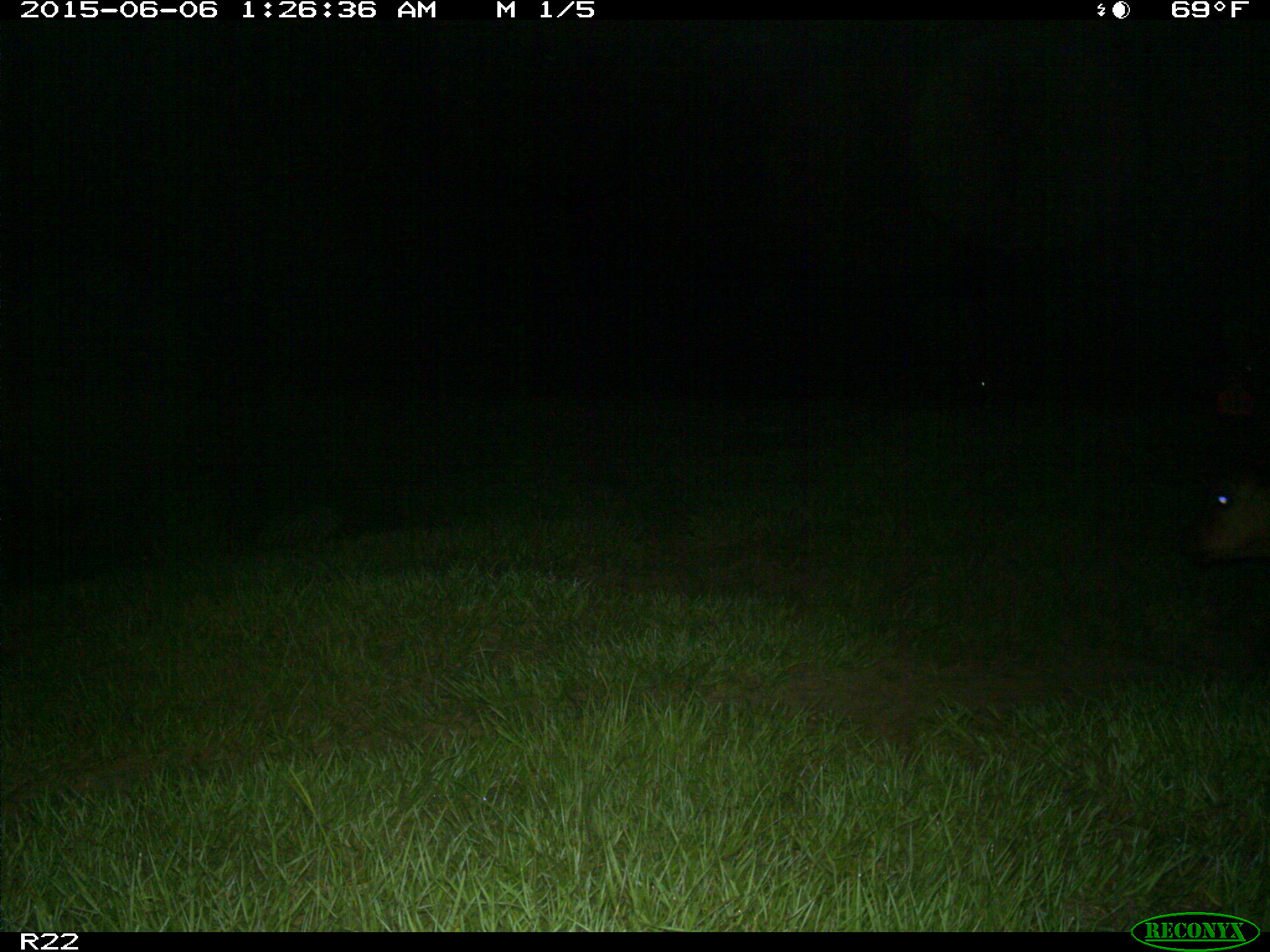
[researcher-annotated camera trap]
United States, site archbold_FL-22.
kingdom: Animalia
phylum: Chordata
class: Mammalia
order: Artiodactyla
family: Bovidae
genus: Bos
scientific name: Bos taurus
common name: domestic cow